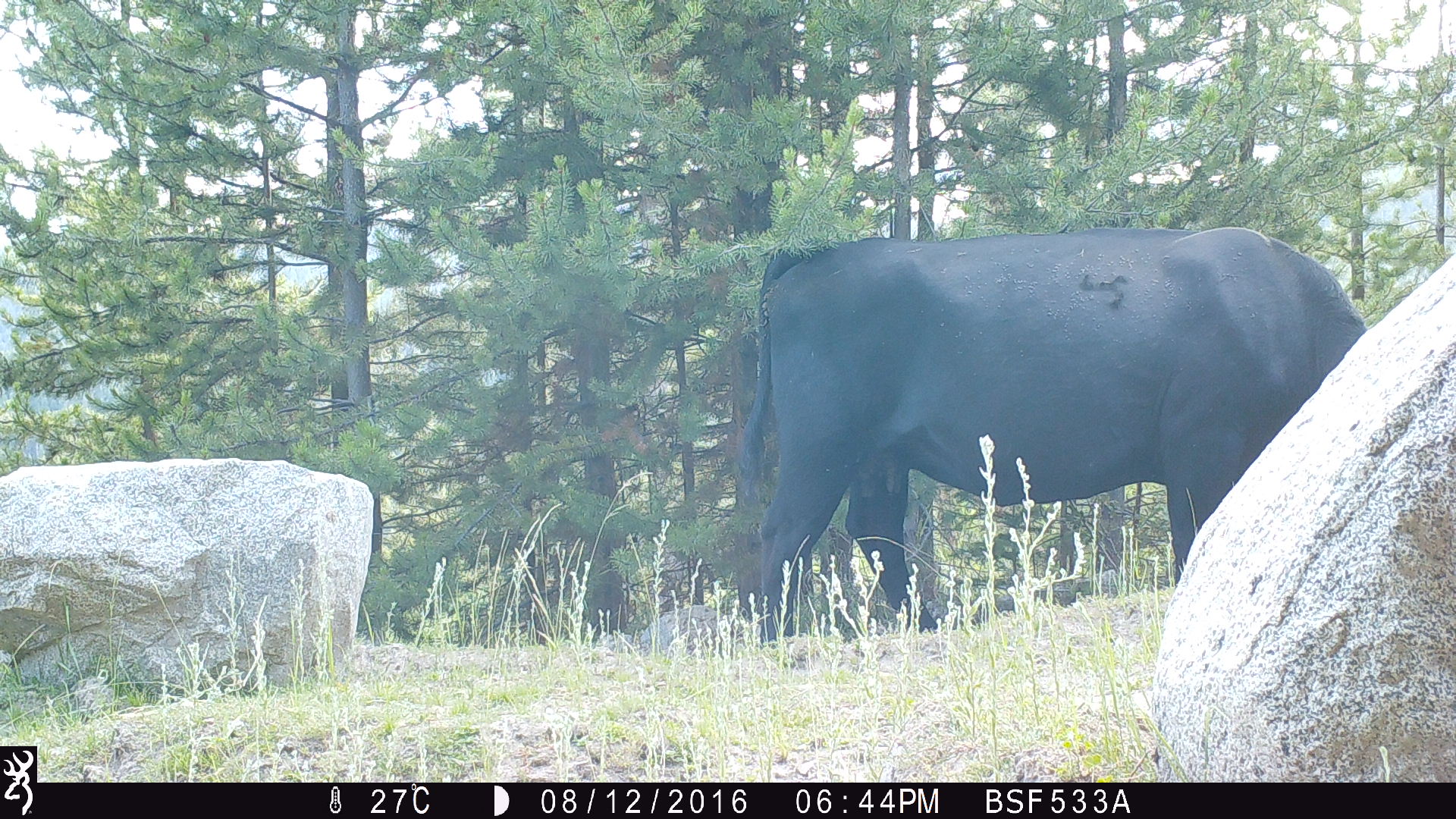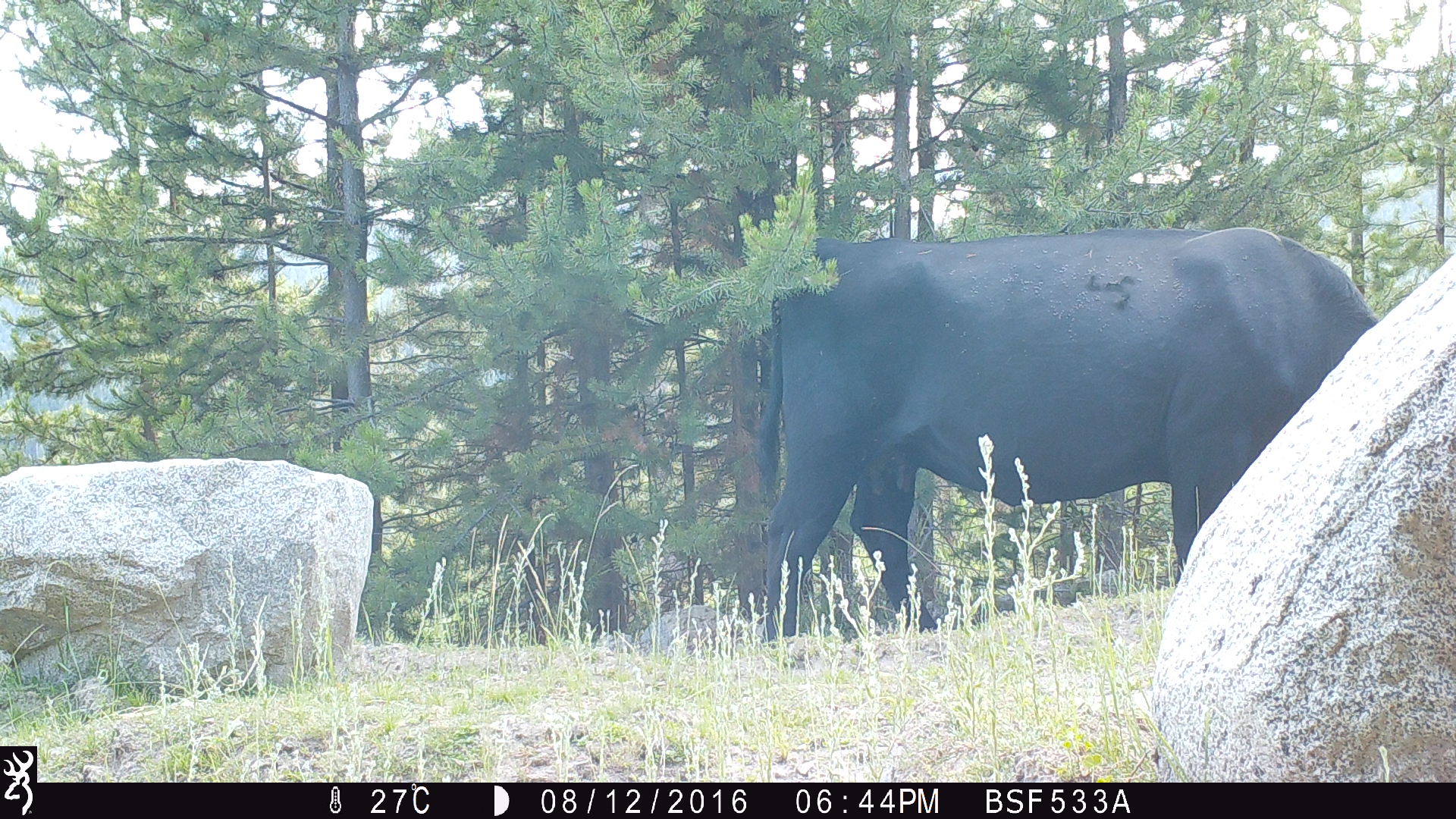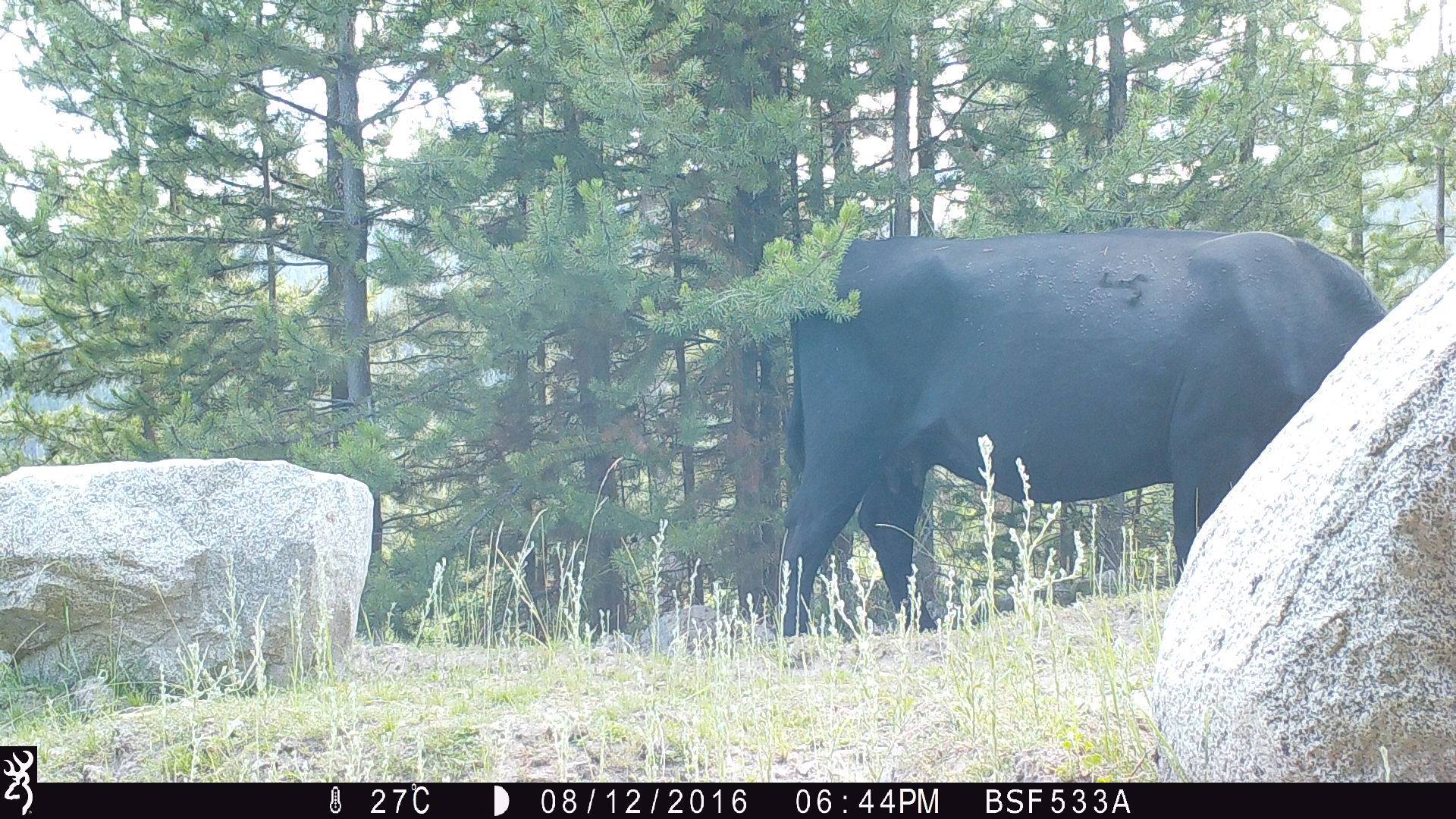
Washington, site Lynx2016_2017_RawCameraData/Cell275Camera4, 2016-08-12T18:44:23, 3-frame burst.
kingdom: Animalia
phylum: Chordata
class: Mammalia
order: Artiodactyla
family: Bovidae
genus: Bos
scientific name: Bos taurus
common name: domestic cattle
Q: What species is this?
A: Domestic cattle (Bos taurus).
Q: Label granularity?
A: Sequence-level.